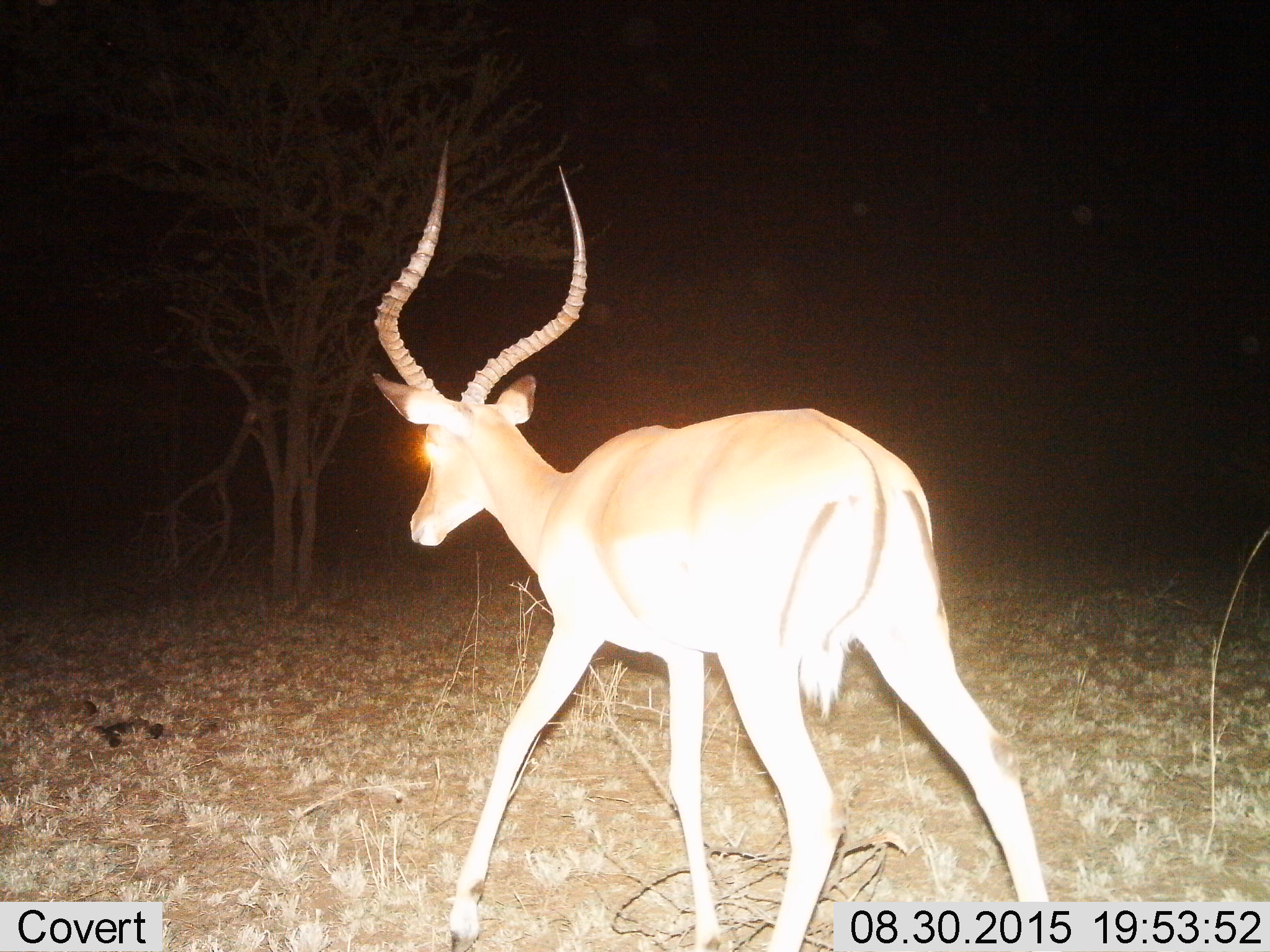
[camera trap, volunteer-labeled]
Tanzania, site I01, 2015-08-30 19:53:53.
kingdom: Animalia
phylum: Chordata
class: Mammalia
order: Artiodactyla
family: Bovidae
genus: Aepyceros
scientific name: Aepyceros melampus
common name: impala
Impala (Aepyceros melampus), count 1. Behavior (volunteer vote fractions): standing 22%, resting 0%, moving 78%, interacting 0%. Young present (vote fraction): 0%. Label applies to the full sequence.